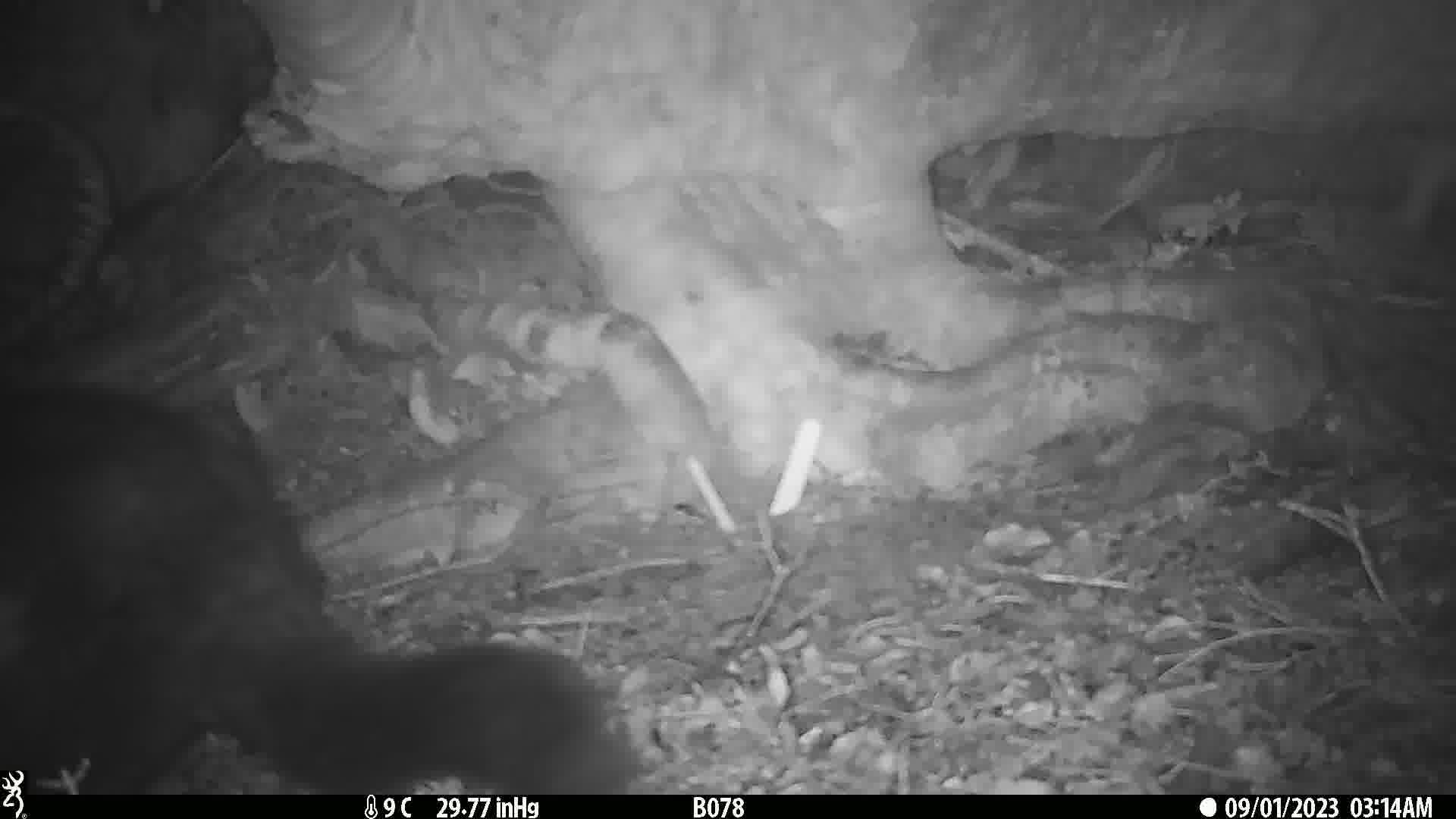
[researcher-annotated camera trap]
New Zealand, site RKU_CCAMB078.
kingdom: Animalia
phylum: Chordata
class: Mammalia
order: Diprotodontia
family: Phalangeridae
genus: Trichosurus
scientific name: Trichosurus vulpecula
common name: common brushtail possum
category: possum